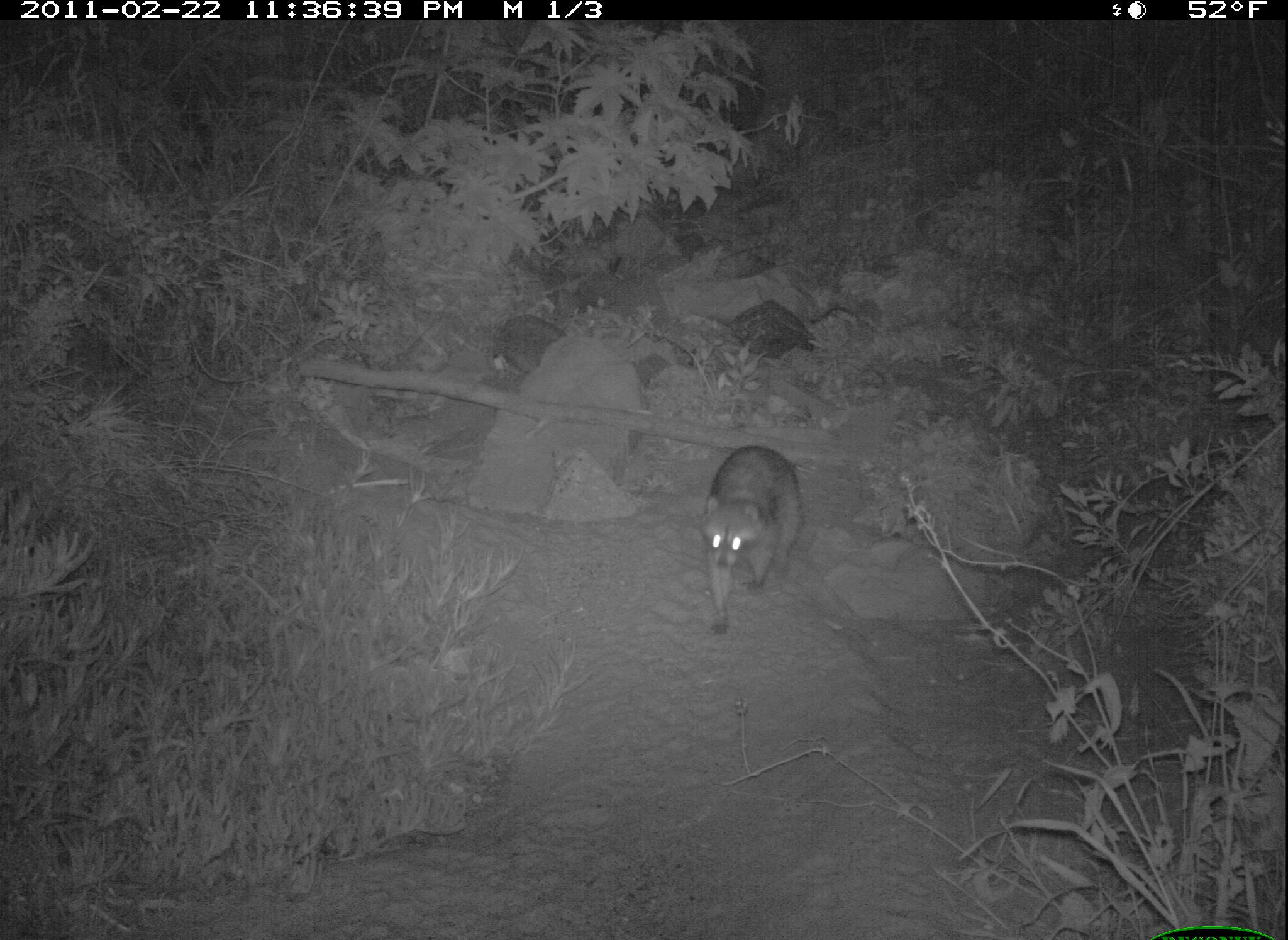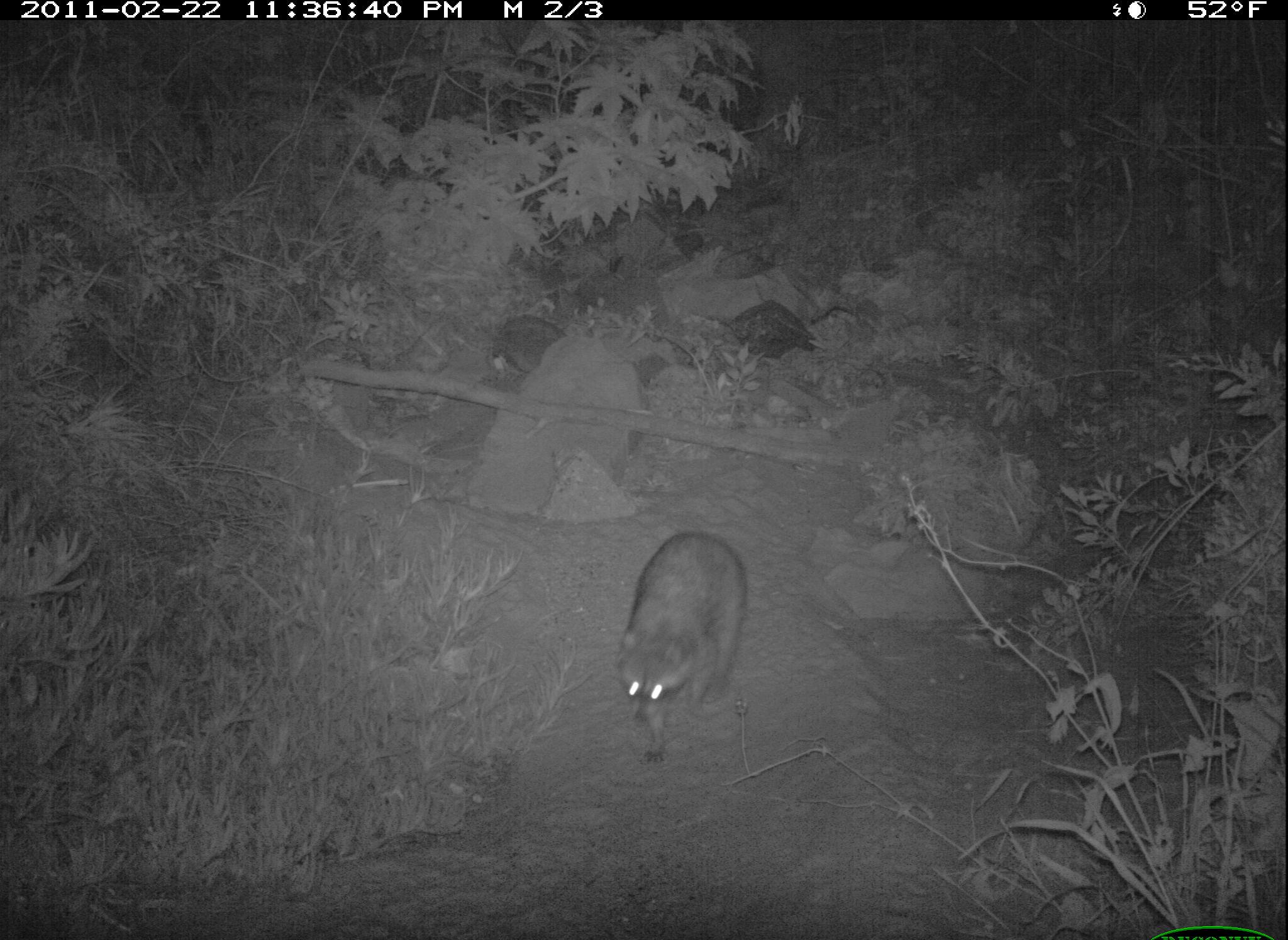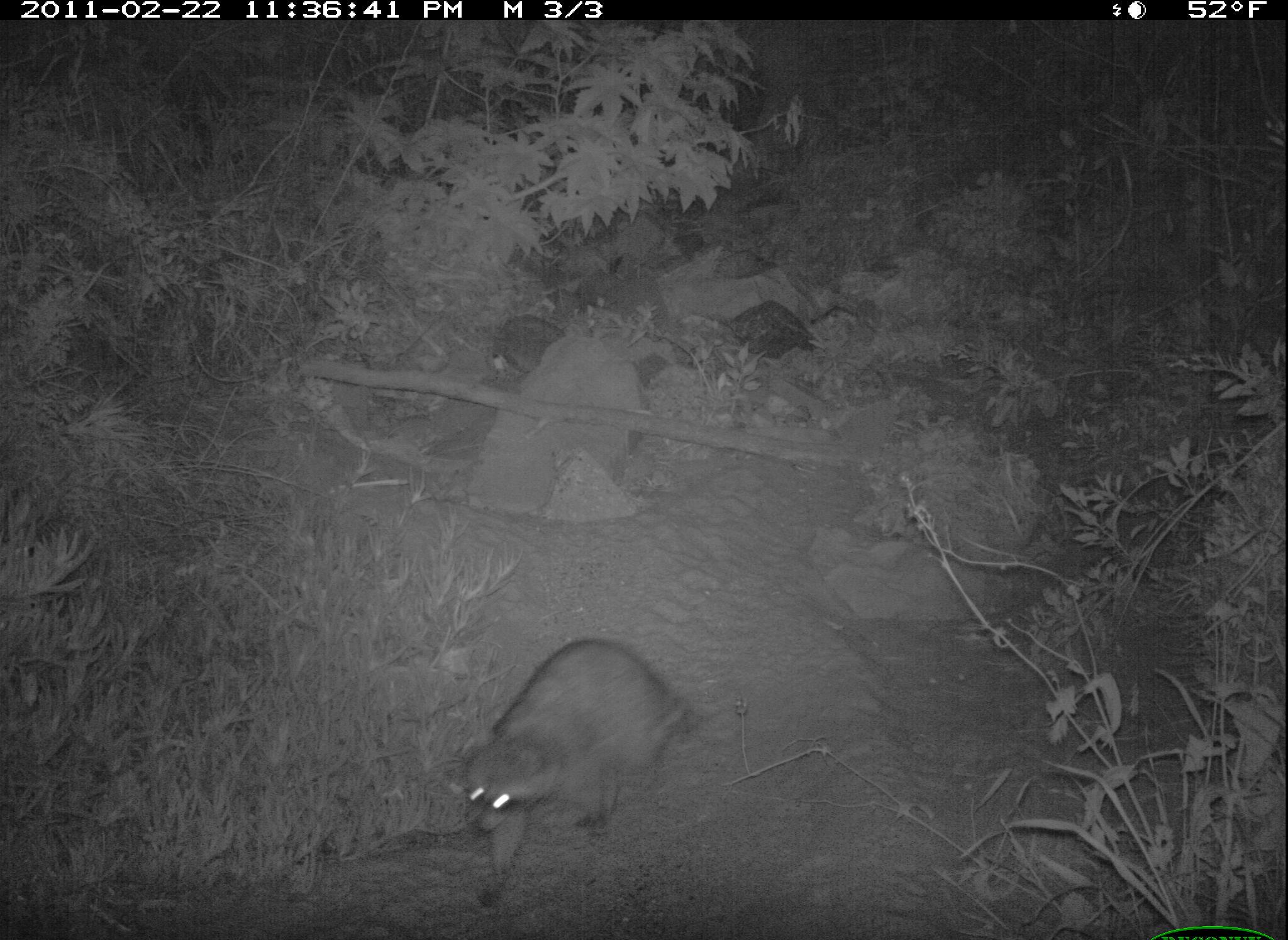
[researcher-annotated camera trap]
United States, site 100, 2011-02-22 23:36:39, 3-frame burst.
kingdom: Animalia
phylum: Chordata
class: Mammalia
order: Carnivora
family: Procyonidae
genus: Procyon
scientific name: Procyon lotor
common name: raccoon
Raccoon (Procyon lotor).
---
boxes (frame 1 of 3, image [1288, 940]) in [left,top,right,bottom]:
raccoon: [687,437,828,644]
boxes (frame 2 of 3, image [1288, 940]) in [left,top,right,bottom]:
raccoon: [597,512,771,775]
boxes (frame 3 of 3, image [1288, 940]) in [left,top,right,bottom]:
raccoon: [444,625,712,915]